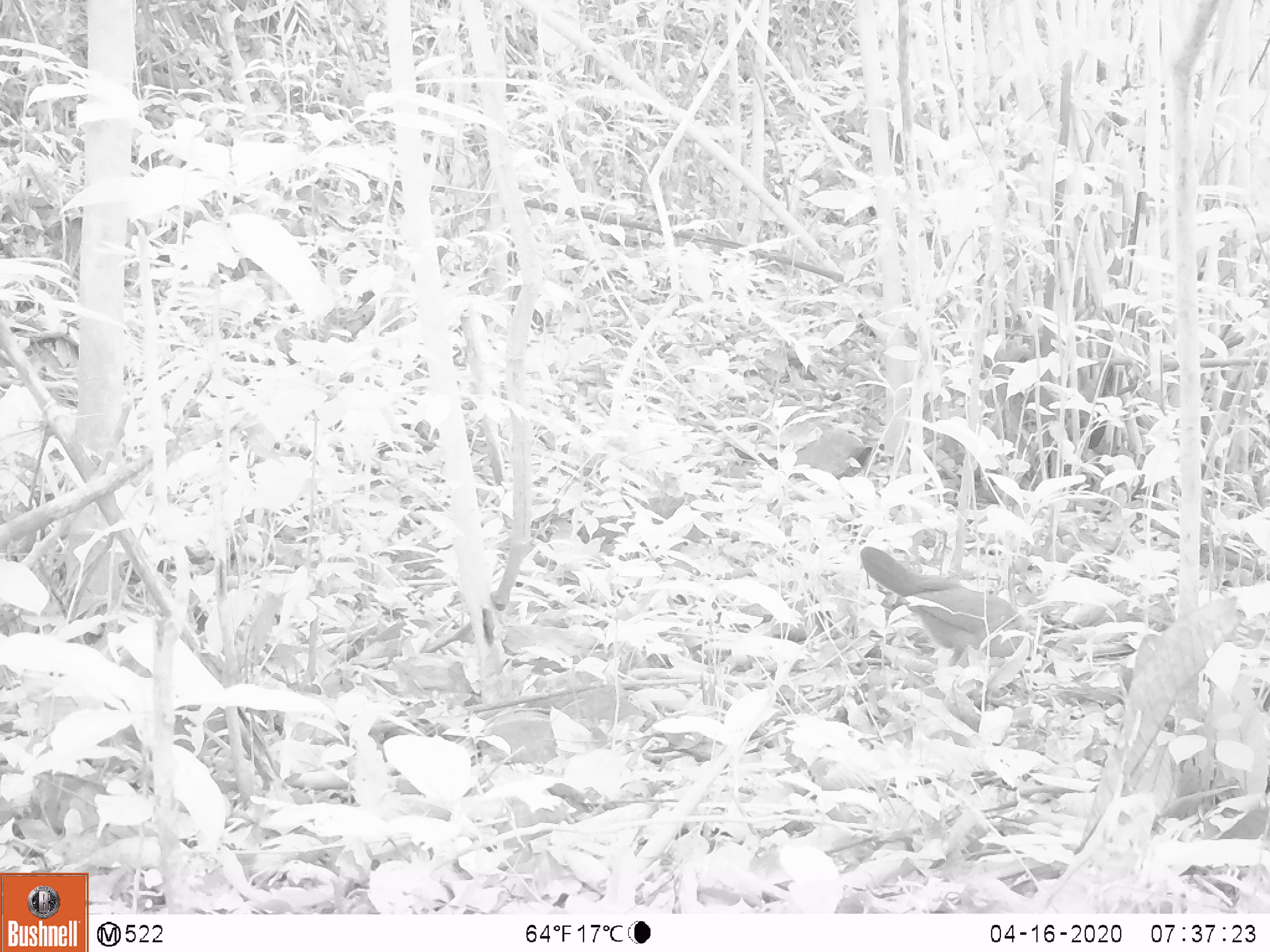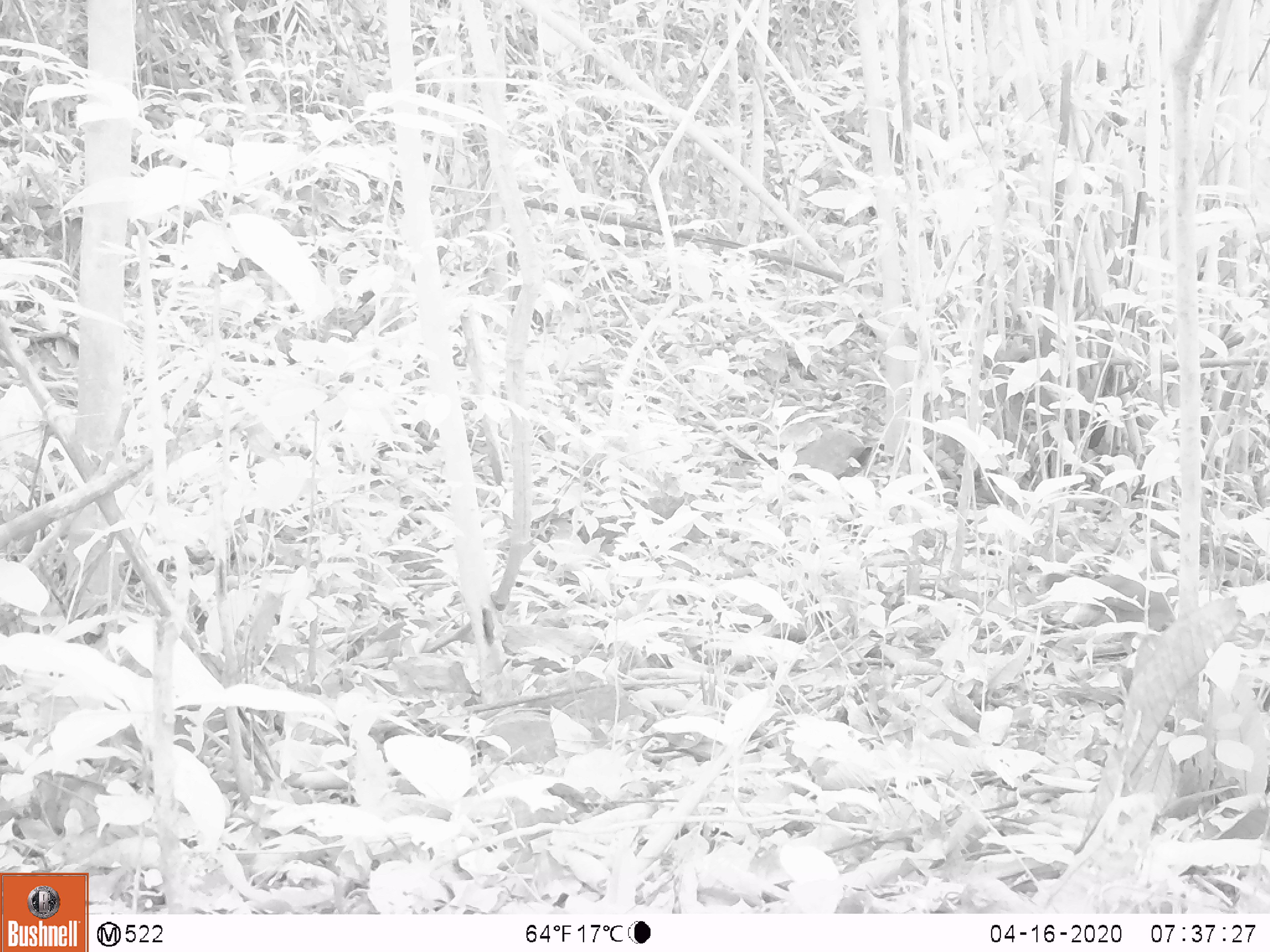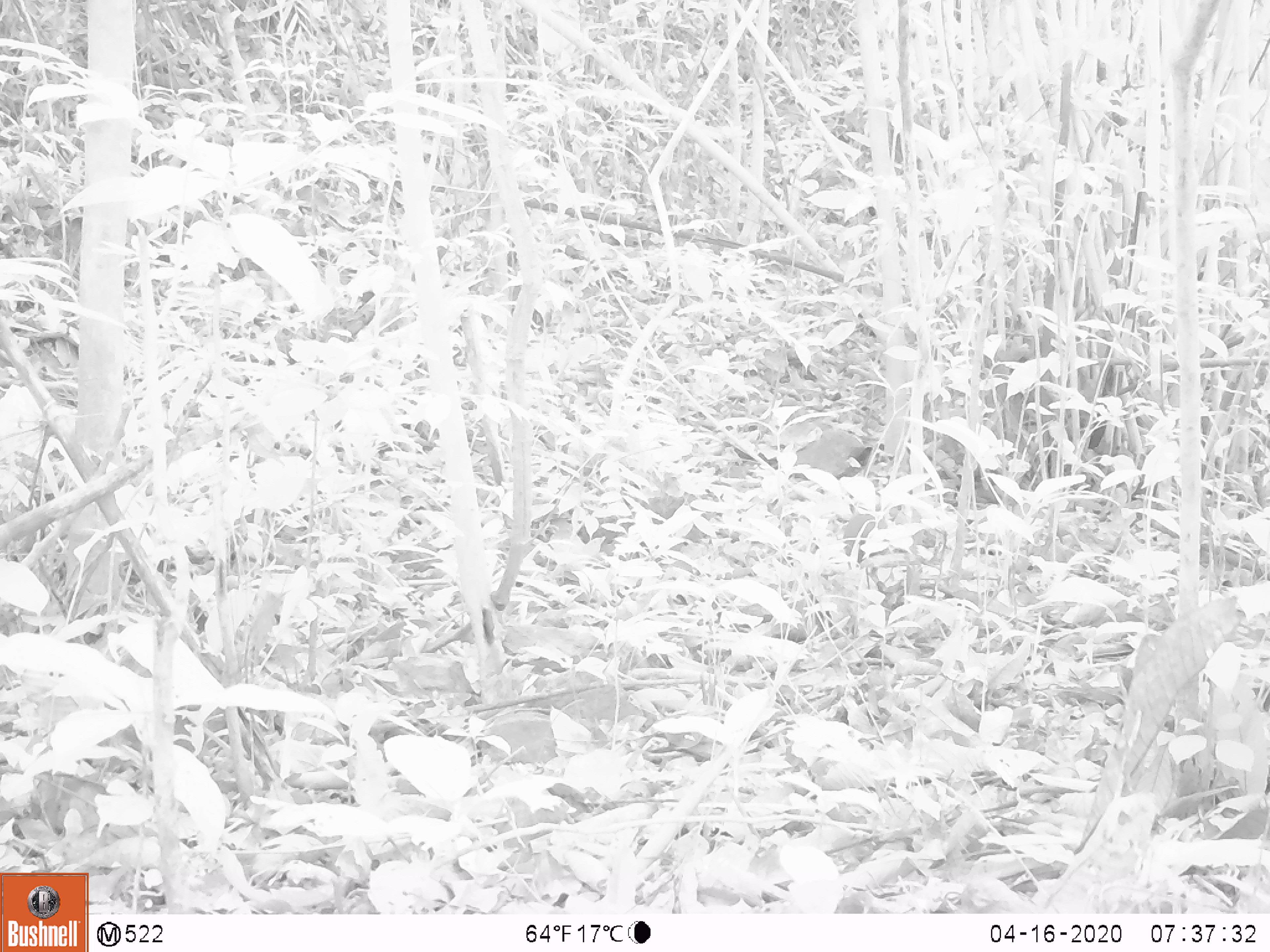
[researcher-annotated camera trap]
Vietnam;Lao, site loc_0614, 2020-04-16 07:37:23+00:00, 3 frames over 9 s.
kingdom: Animalia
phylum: Chordata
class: Aves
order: Galliformes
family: Phasianidae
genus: Gallus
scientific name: Gallus gallus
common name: red junglefowl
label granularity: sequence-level